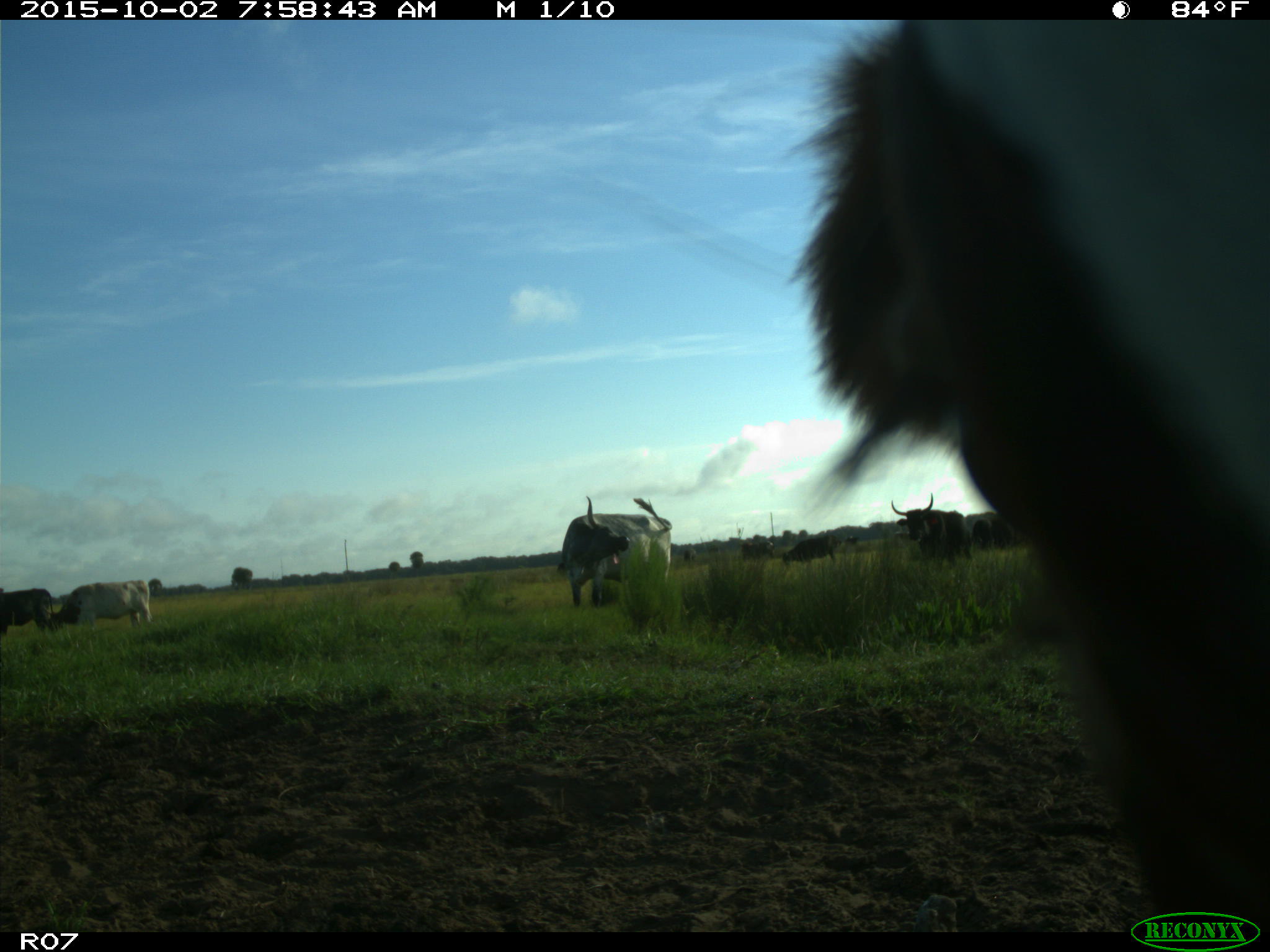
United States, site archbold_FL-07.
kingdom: Animalia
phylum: Chordata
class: Mammalia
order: Artiodactyla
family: Bovidae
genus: Bos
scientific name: Bos taurus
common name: domestic cow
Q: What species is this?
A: Bos taurus (domestic cow).